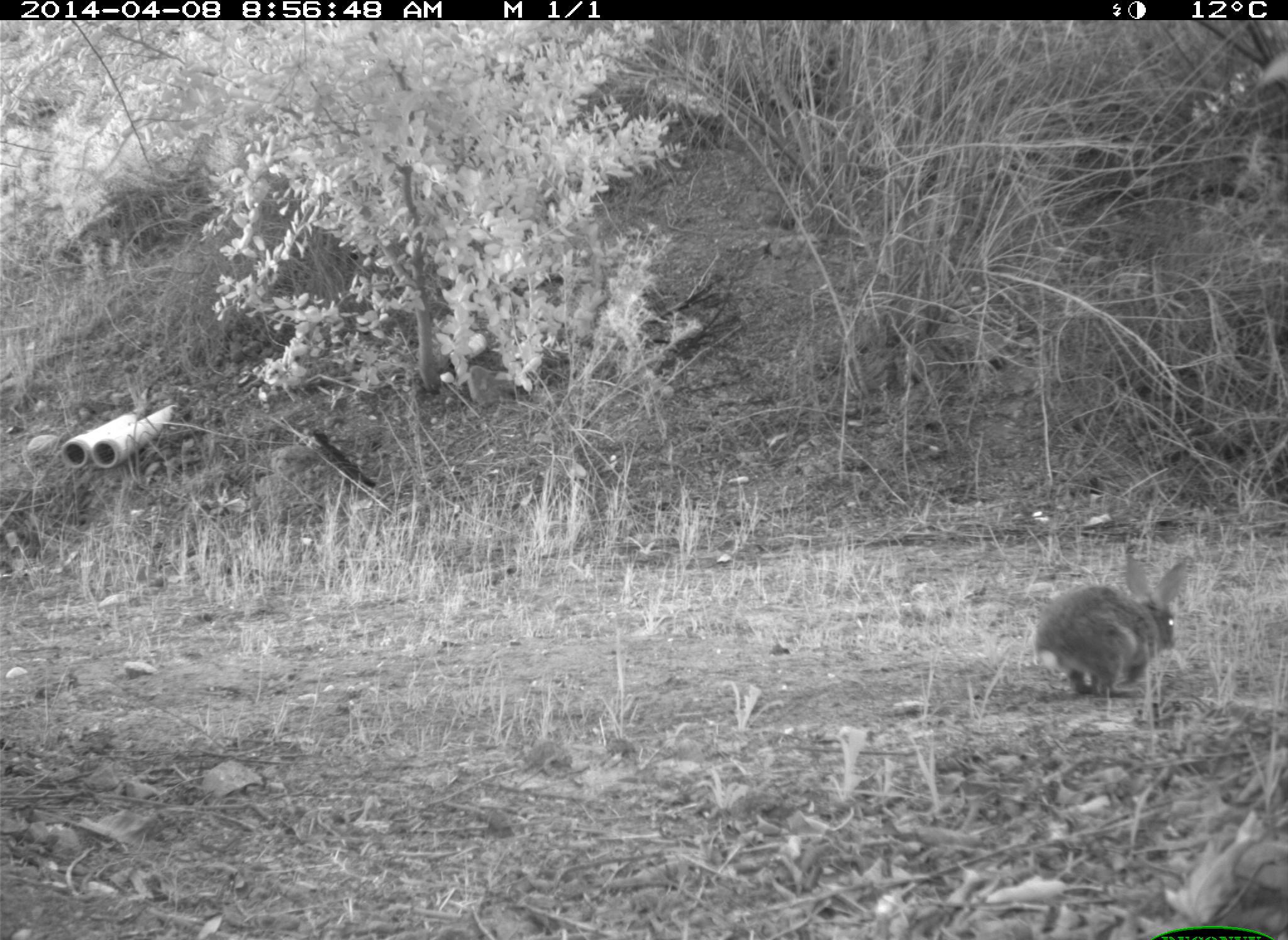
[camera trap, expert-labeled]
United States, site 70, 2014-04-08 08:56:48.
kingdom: Animalia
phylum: Chordata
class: Mammalia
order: Lagomorpha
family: Leporidae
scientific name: Leporidae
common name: rabbits and hares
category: rabbit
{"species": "rabbit (rabbits and hares) (Leporidae)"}